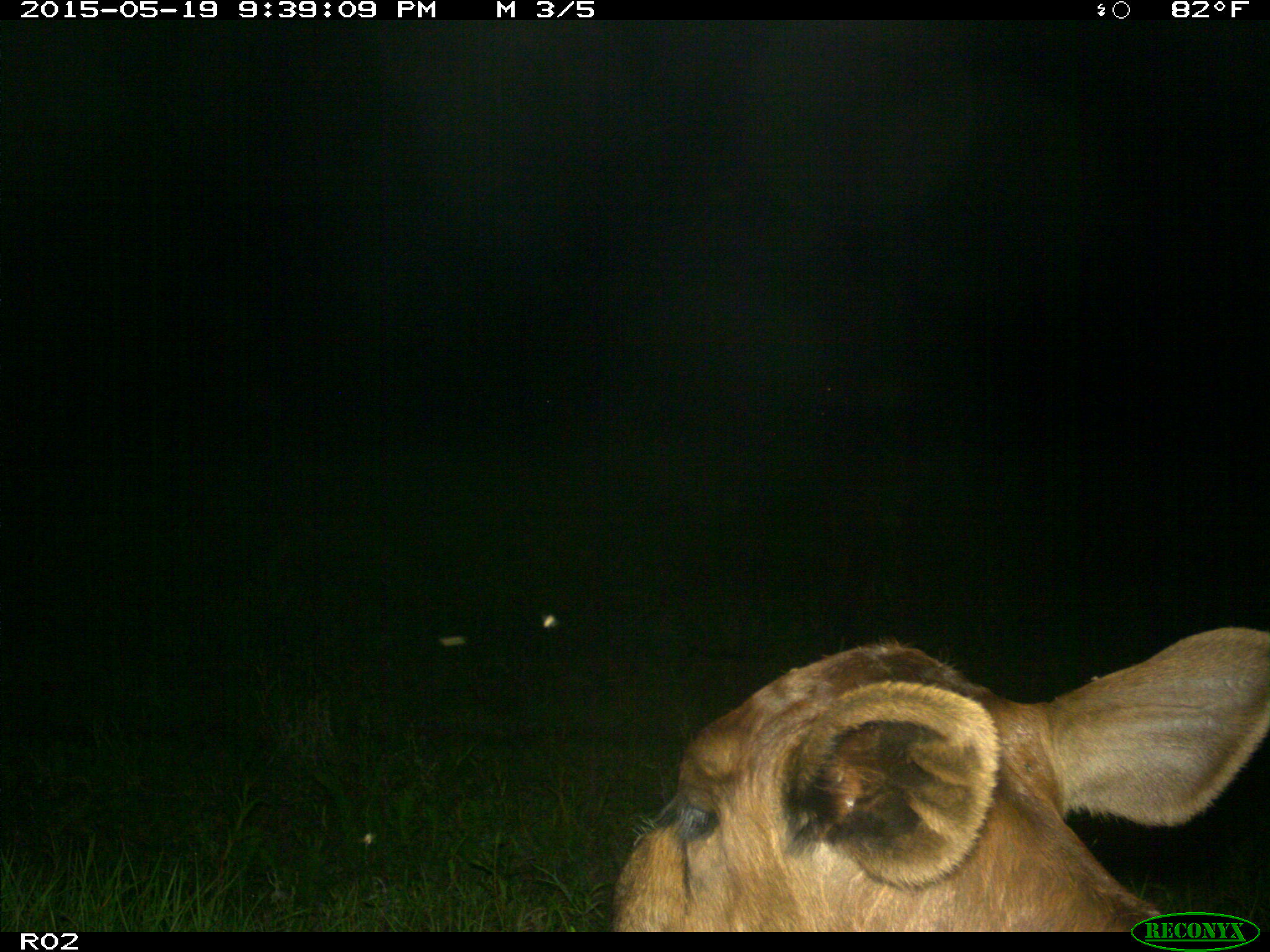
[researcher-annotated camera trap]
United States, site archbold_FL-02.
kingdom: Animalia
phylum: Chordata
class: Mammalia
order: Artiodactyla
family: Bovidae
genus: Bos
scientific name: Bos taurus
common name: domestic cow